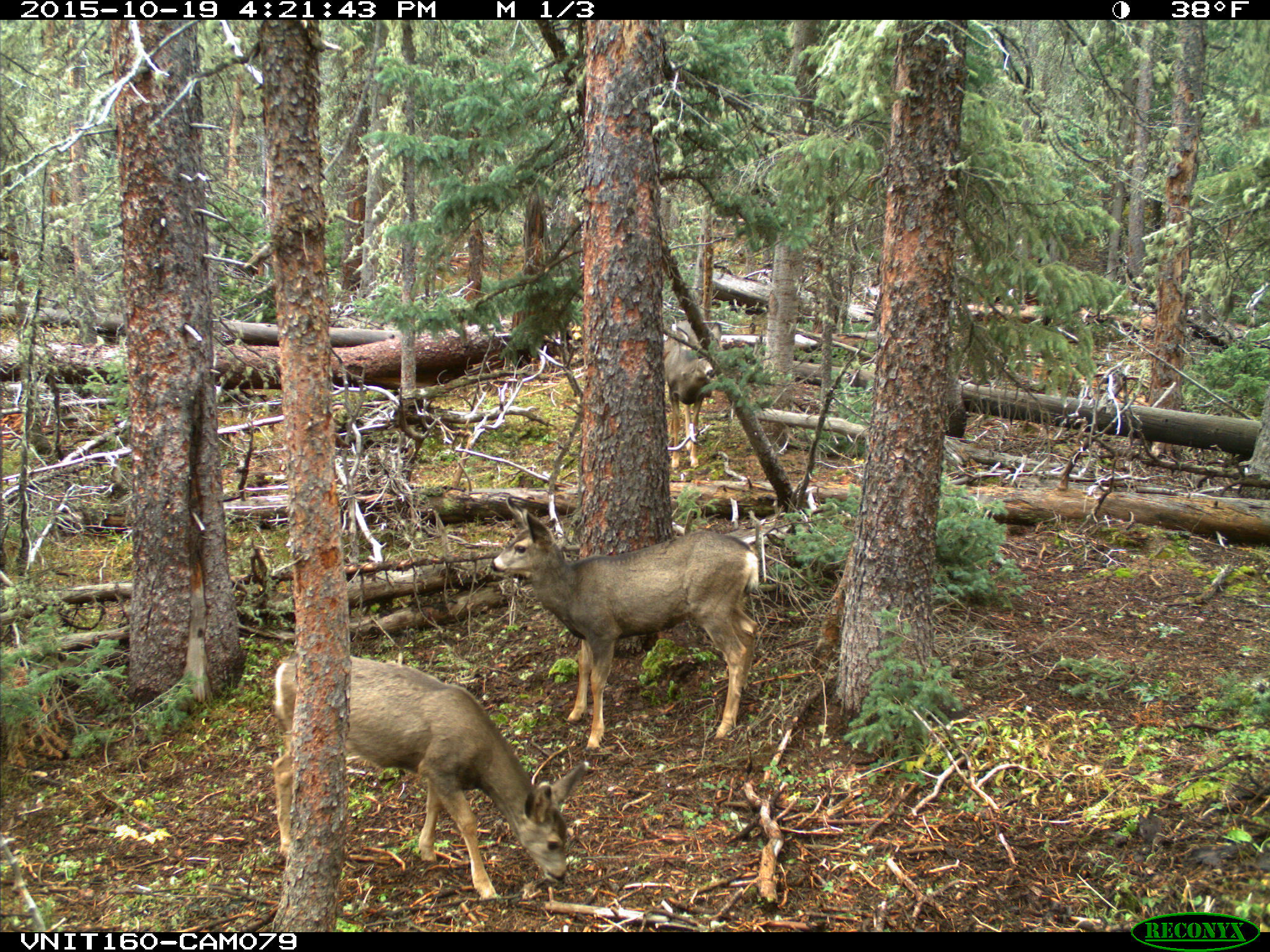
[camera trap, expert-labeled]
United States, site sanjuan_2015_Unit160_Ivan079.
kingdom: Animalia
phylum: Chordata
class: Mammalia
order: Artiodactyla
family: Cervidae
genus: Odocoileus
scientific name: Odocoileus hemionus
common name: mule deer